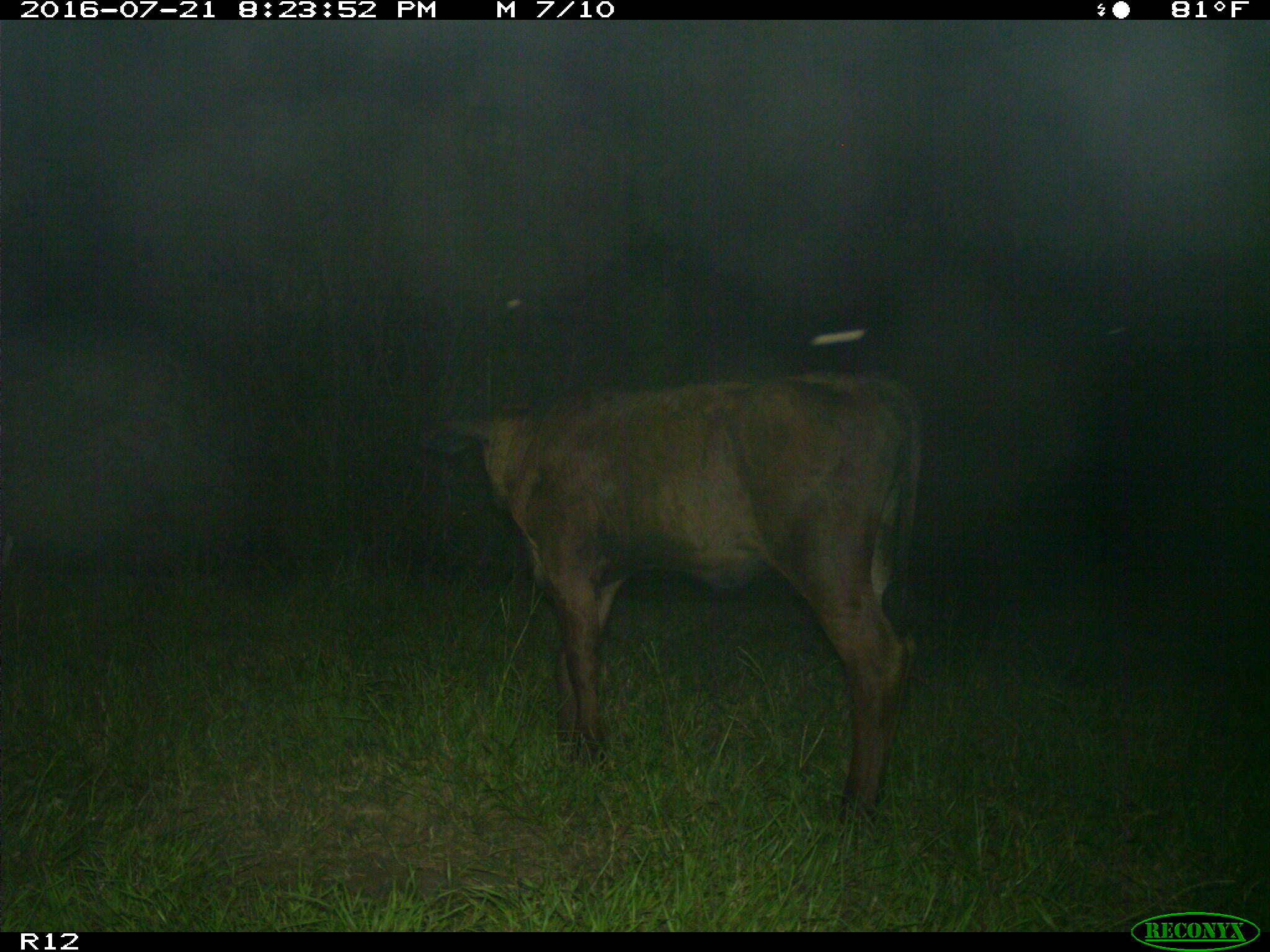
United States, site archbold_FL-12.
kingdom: Animalia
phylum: Chordata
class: Mammalia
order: Artiodactyla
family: Bovidae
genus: Bos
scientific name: Bos taurus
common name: domestic cow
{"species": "Bos taurus (domestic cow)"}